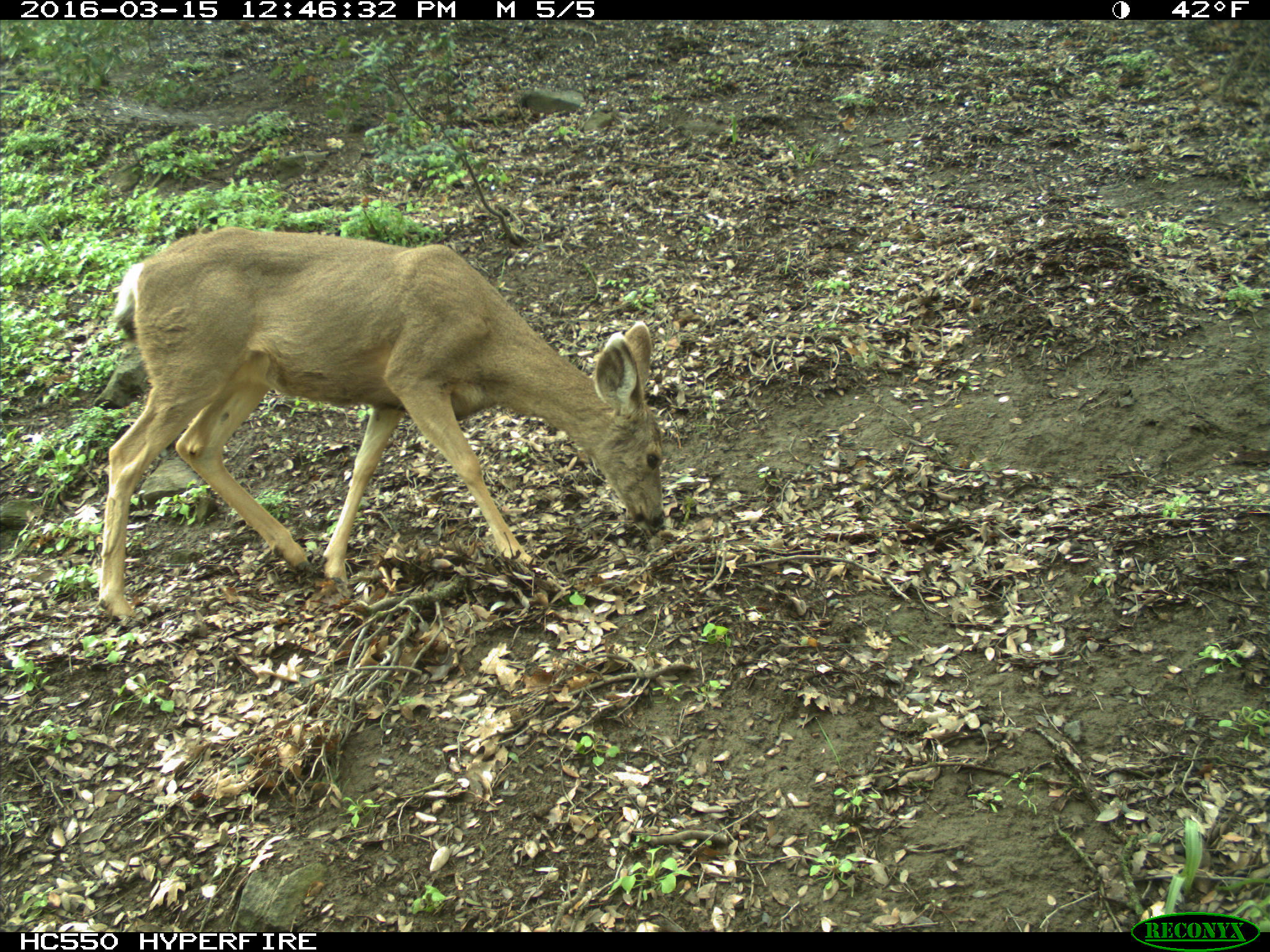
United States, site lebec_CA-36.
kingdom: Animalia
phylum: Chordata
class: Mammalia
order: Artiodactyla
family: Cervidae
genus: Odocoileus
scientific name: Odocoileus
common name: deer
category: unidentified deer